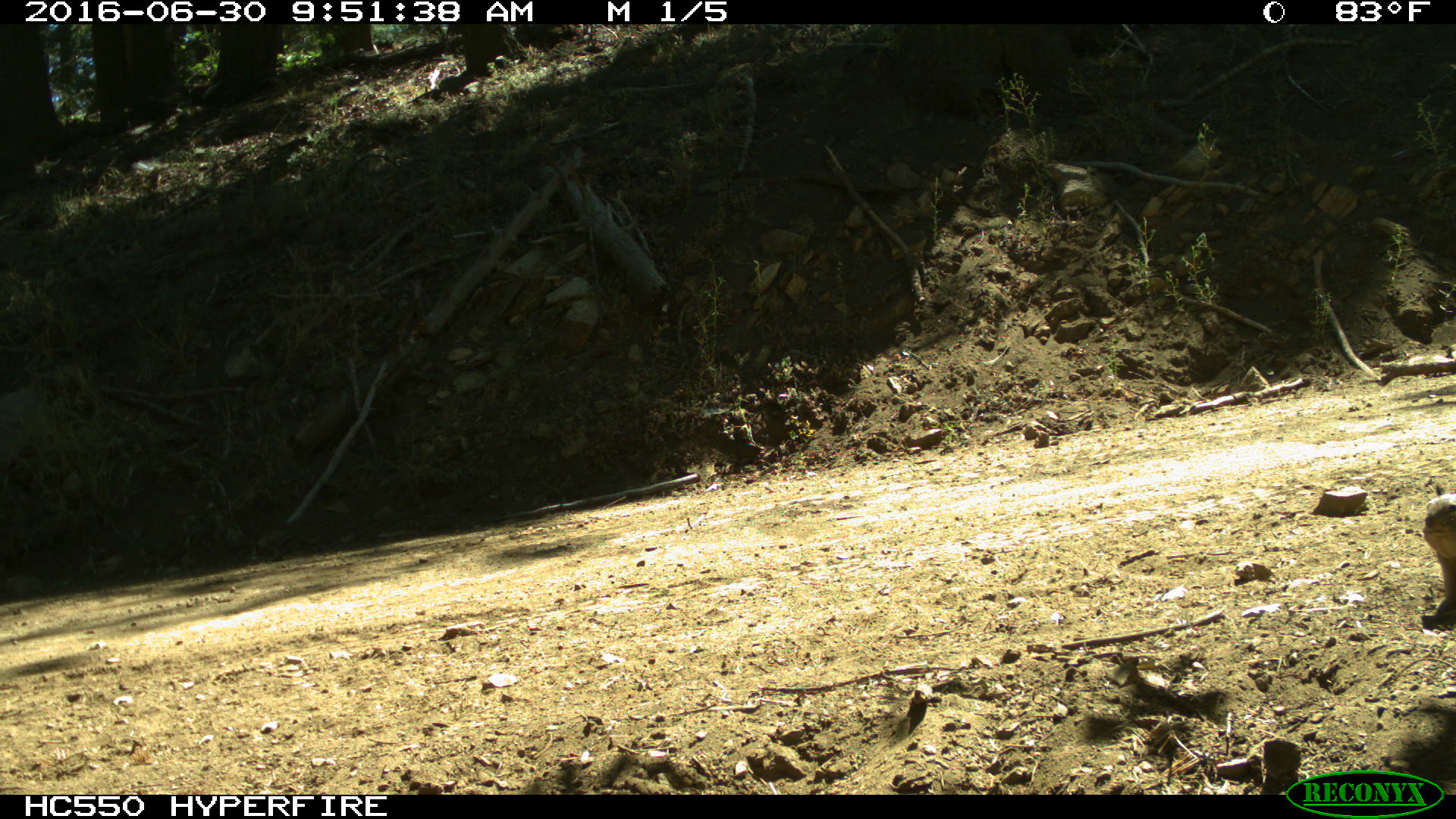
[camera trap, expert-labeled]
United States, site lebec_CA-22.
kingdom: Animalia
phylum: Chordata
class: Mammalia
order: Rodentia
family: Sciuridae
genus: Otospermophilus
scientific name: Otospermophilus beecheyi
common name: california ground squirrel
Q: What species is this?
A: Otospermophilus beecheyi (california ground squirrel).